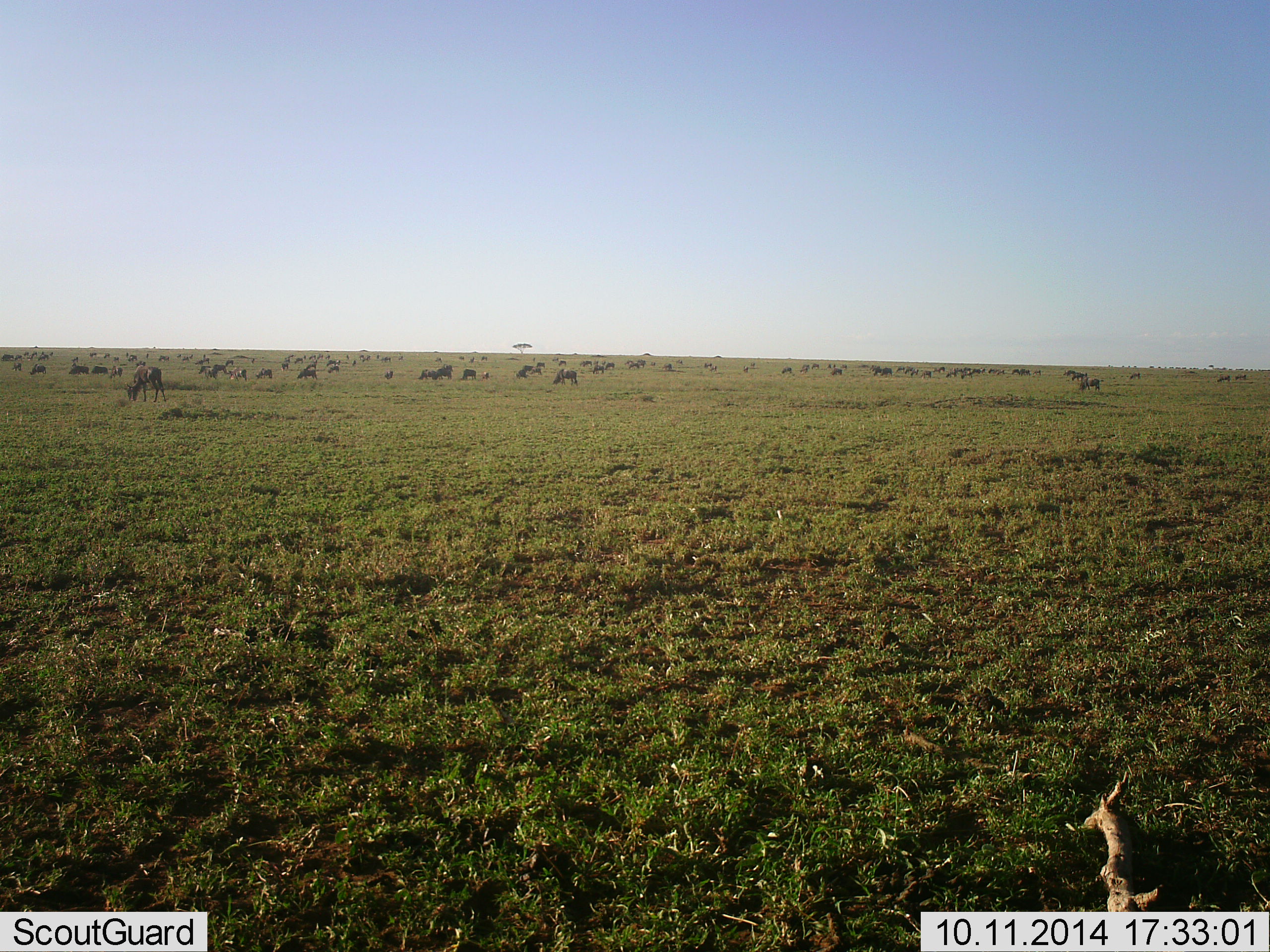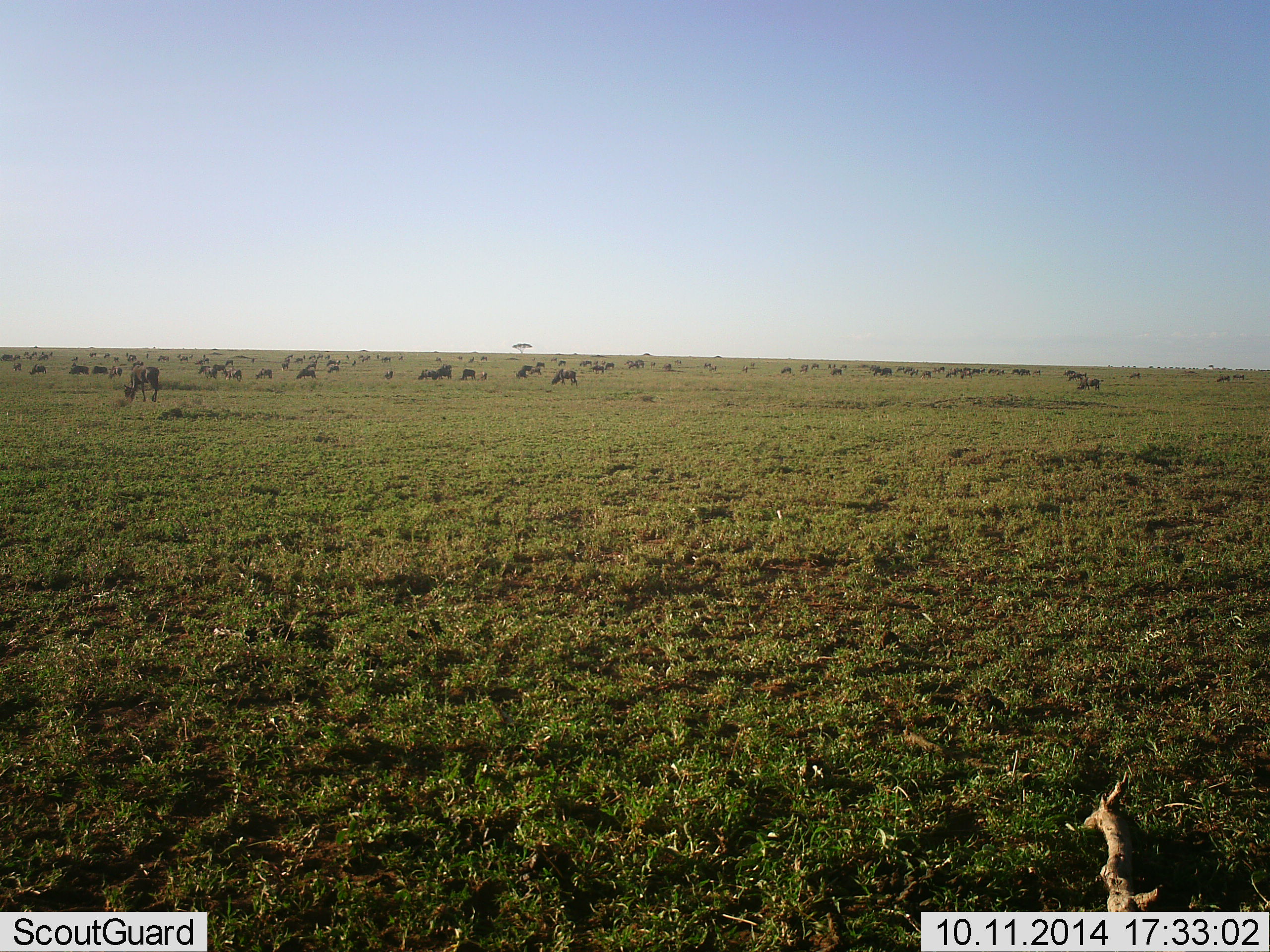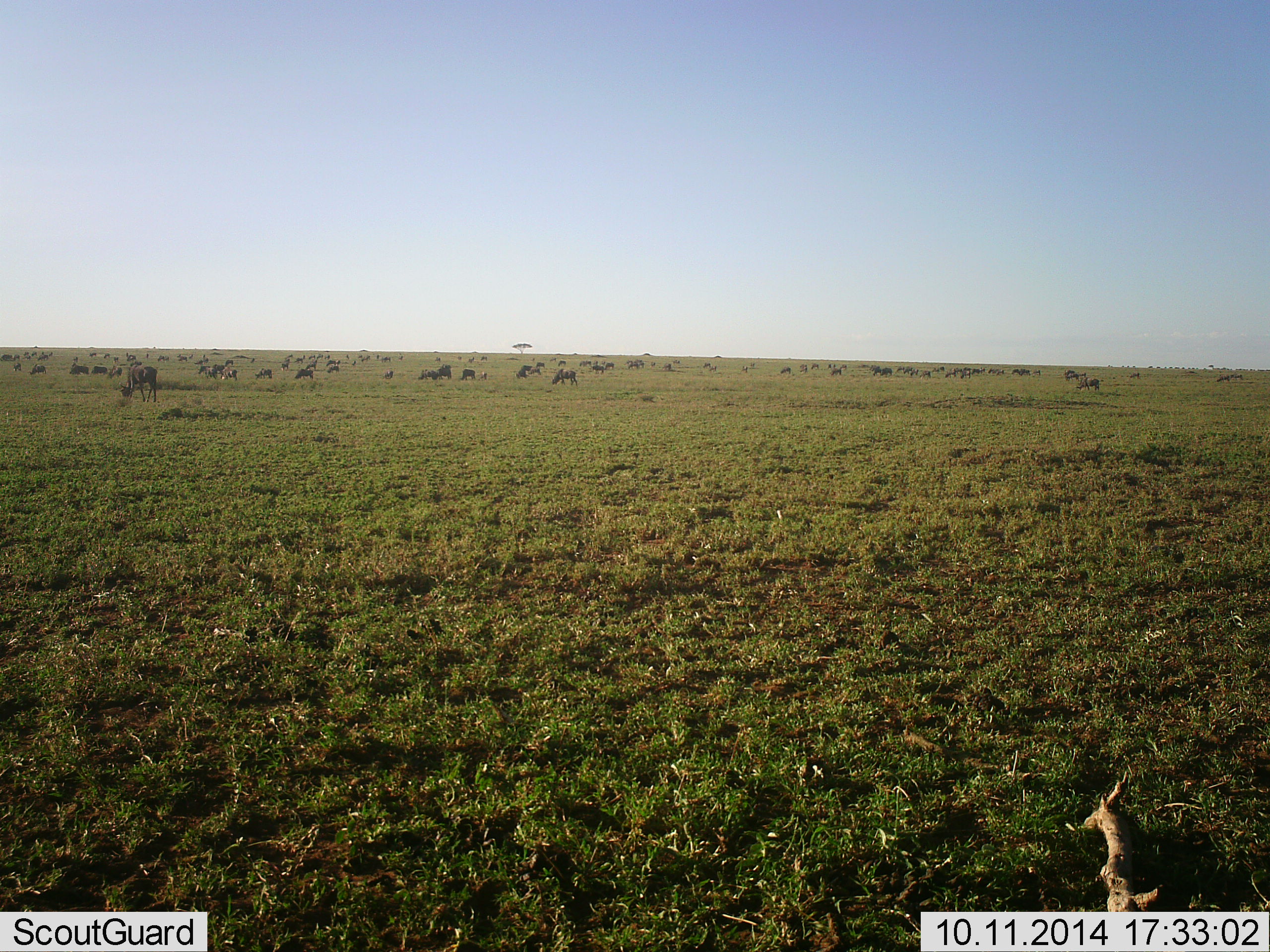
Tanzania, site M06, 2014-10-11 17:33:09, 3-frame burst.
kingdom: Animalia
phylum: Chordata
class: Mammalia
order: Artiodactyla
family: Bovidae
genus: Connochaetes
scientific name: Connochaetes taurinus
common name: blue wildebeest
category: wildebeest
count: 51+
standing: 20%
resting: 0%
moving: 20%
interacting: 0%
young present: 0%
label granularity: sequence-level